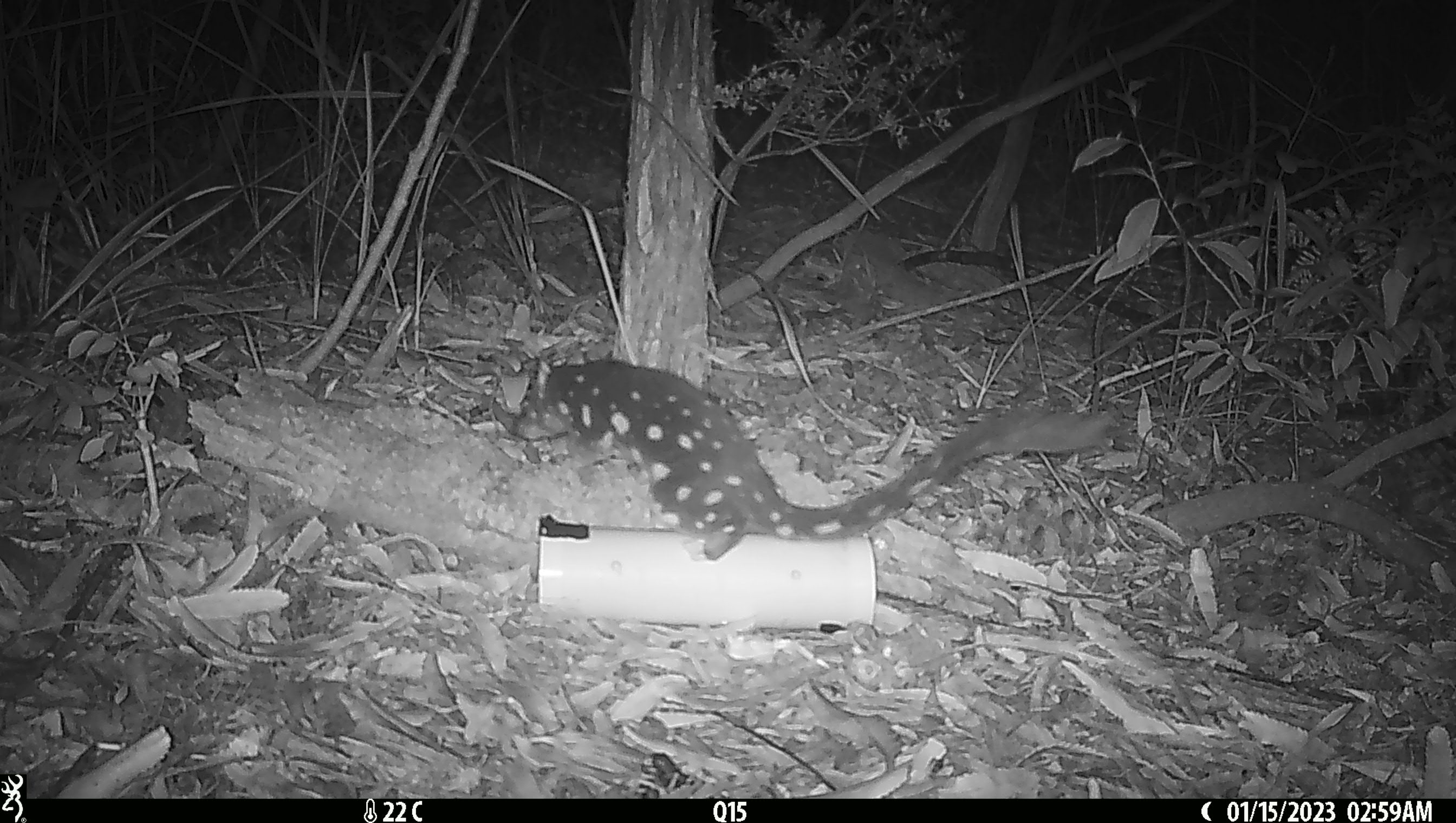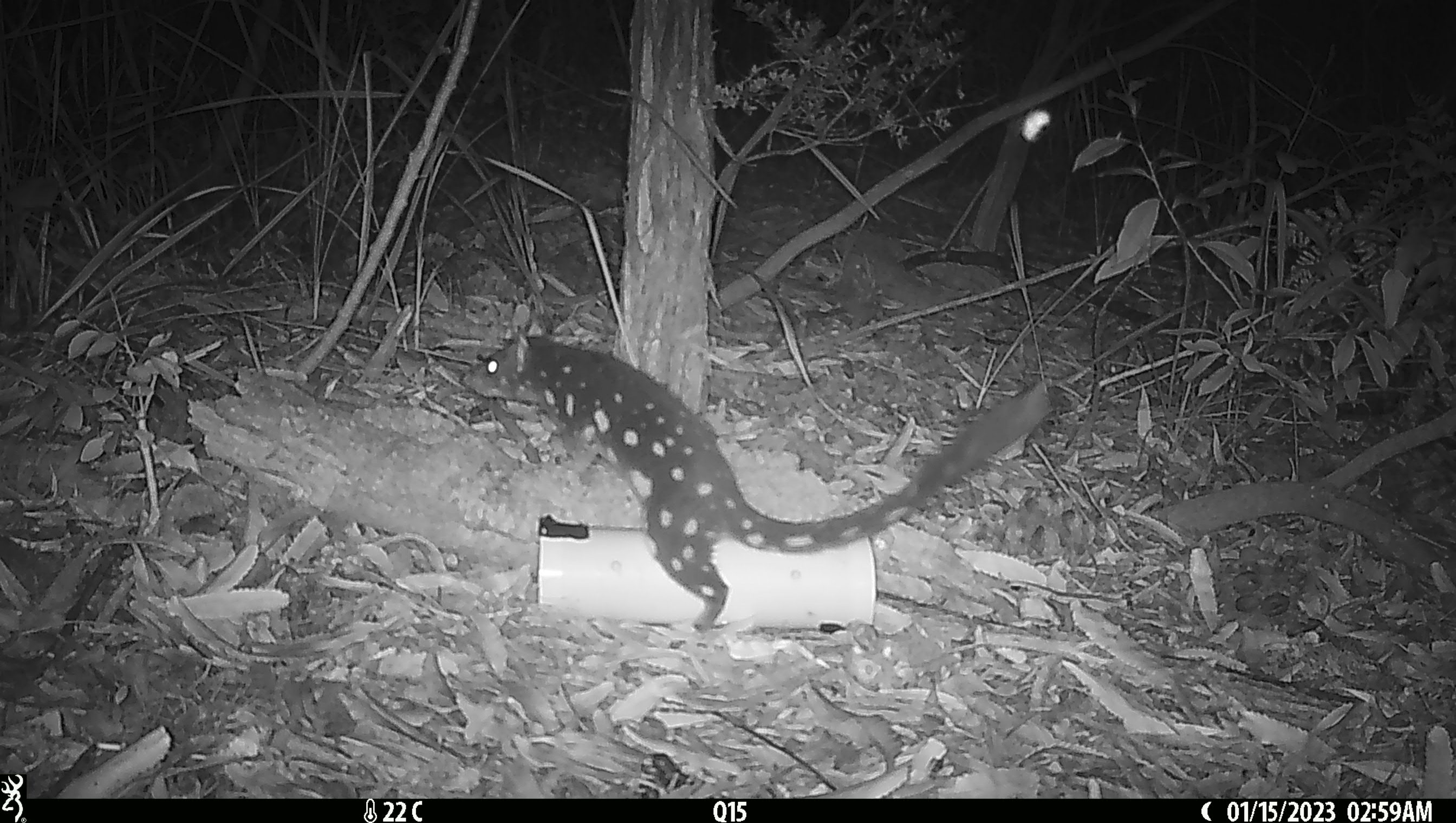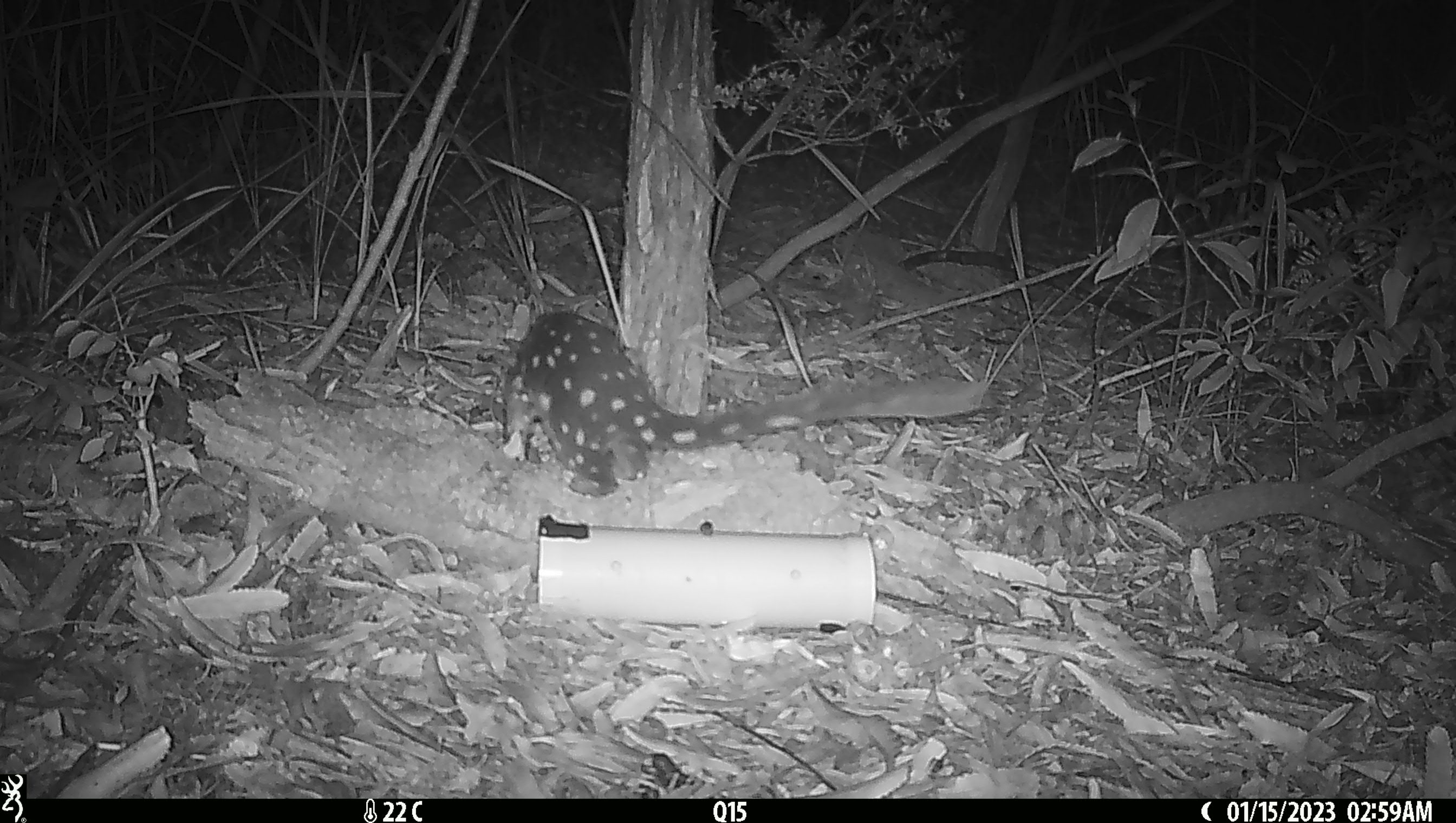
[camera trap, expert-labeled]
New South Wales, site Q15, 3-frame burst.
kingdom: Animalia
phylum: Chordata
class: Mammalia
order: Dasyuromorphia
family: Dasyuridae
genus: Dasyurus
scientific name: Dasyurus maculatus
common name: spotted-tailed quoll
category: quoll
Quoll (spotted-tailed quoll) (Dasyurus maculatus).